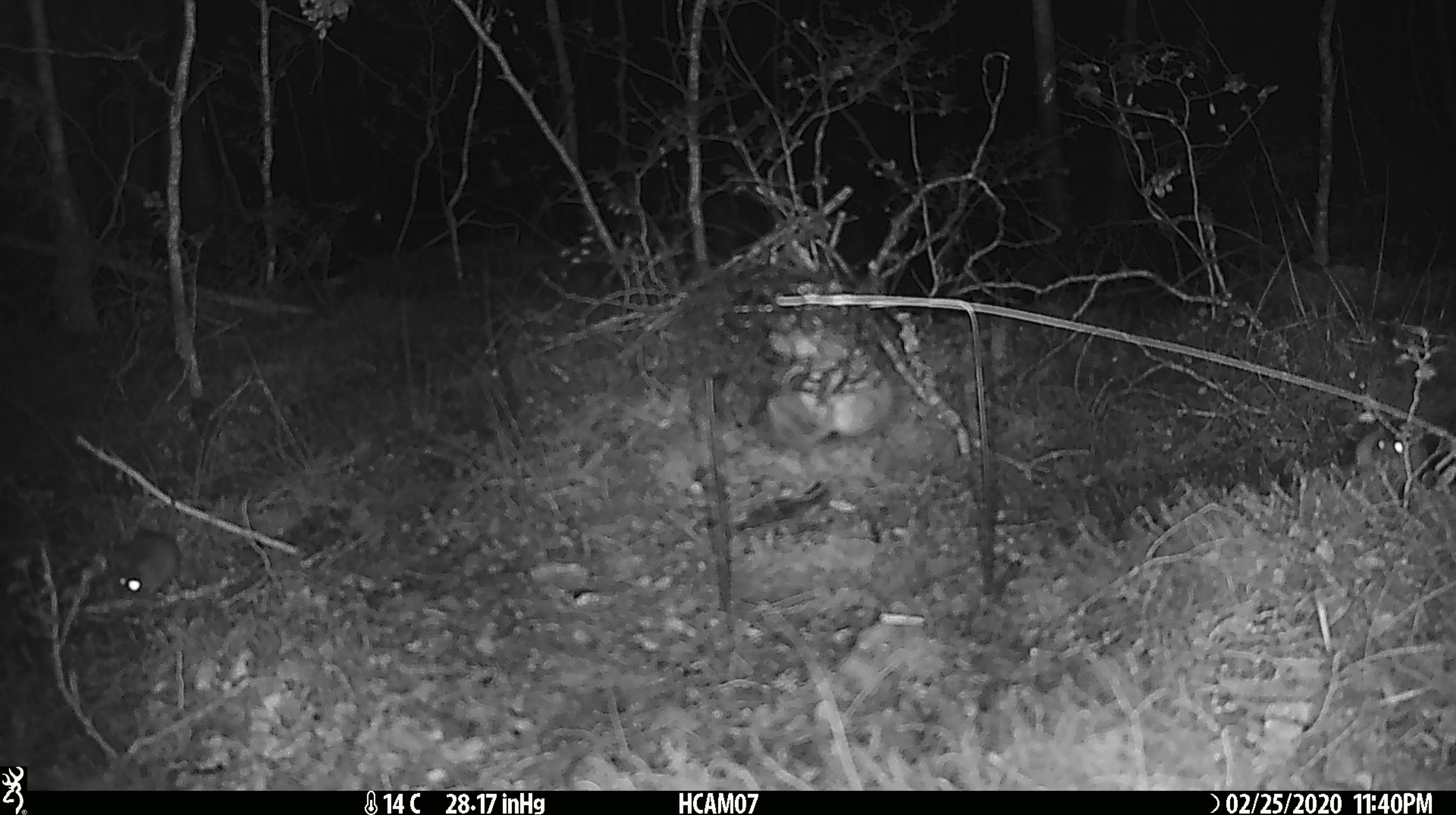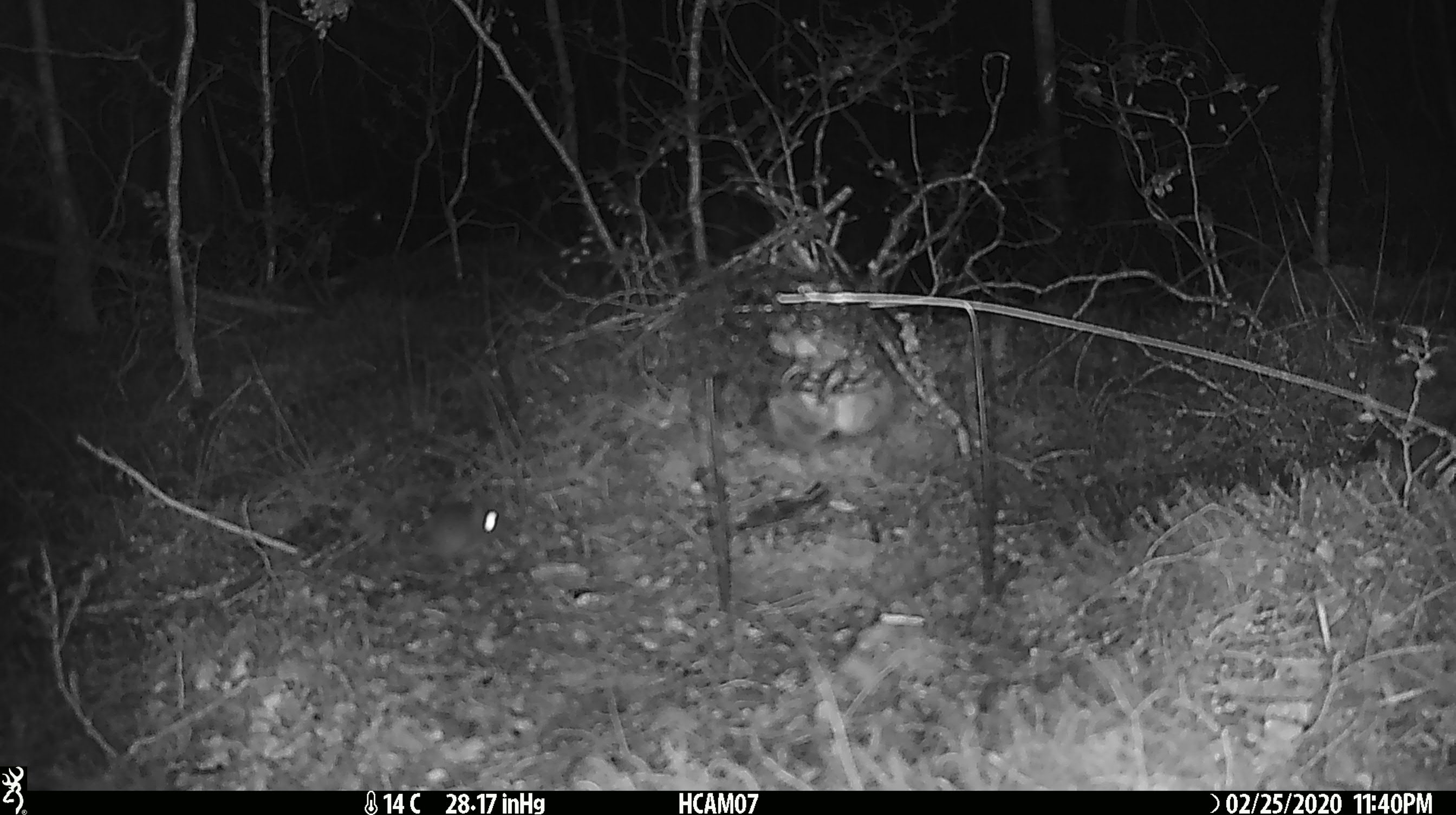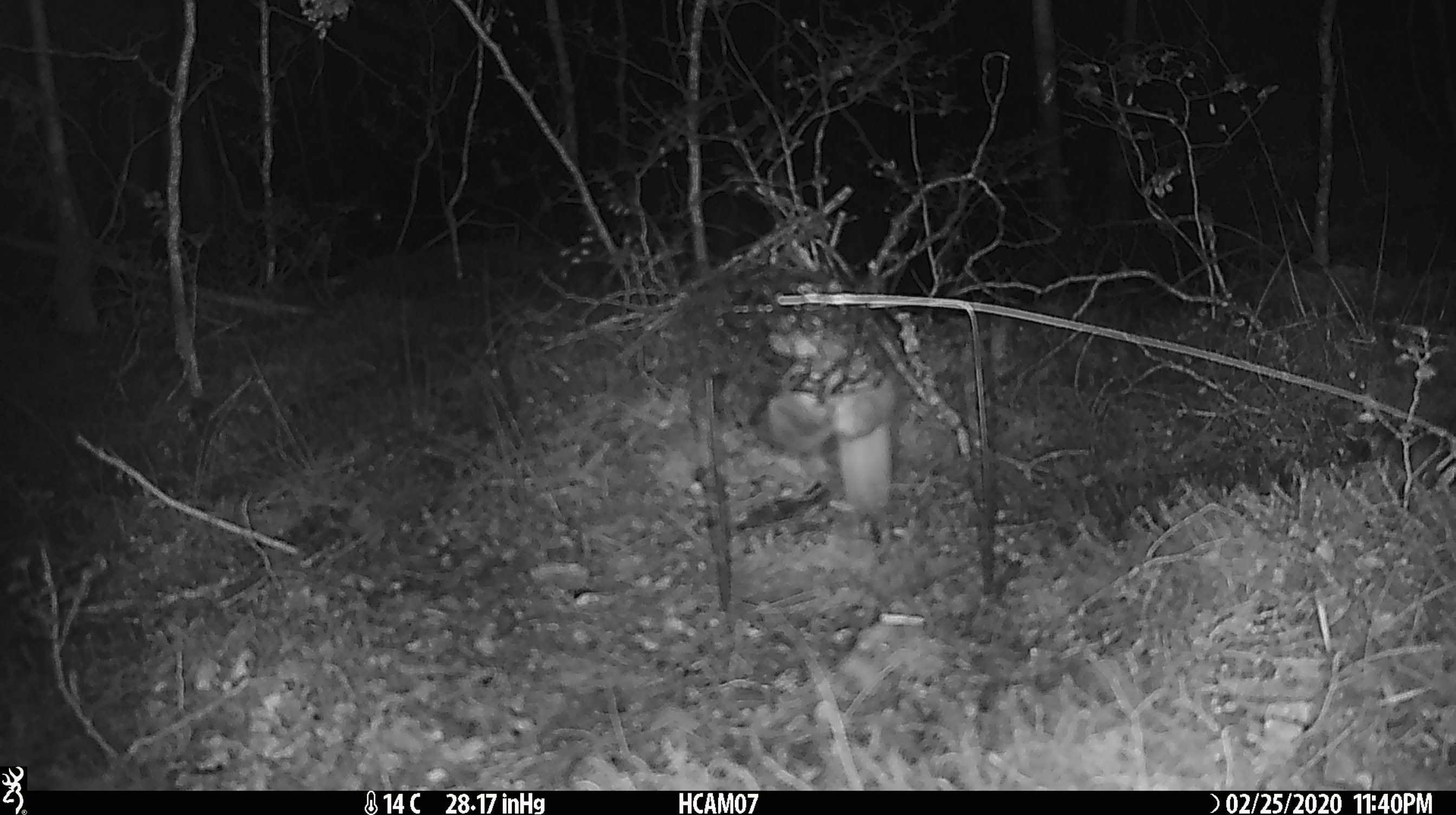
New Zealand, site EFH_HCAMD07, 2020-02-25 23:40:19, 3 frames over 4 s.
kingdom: Animalia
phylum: Chordata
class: Mammalia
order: Rodentia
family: Muridae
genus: Mus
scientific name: Mus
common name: mouse